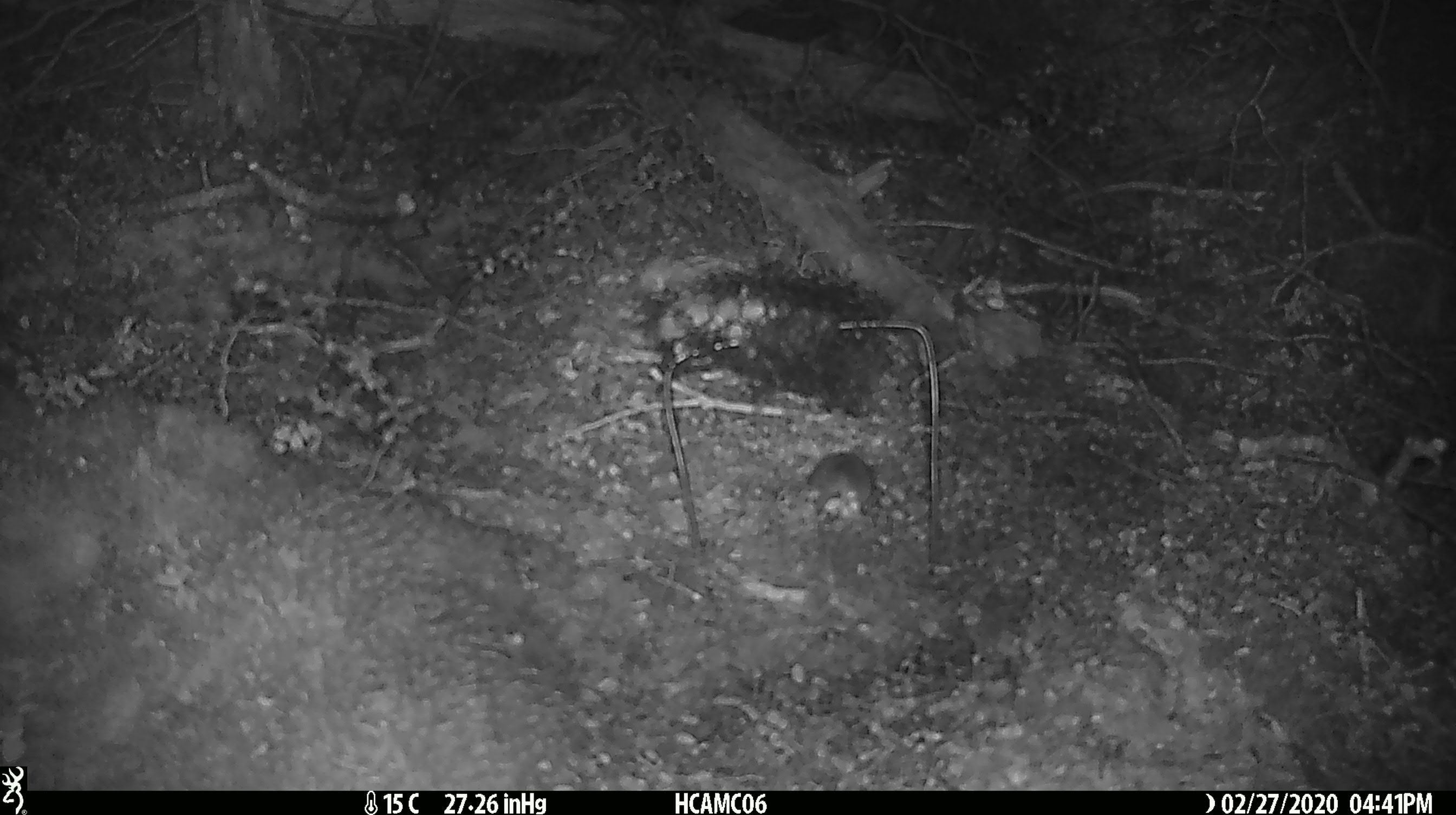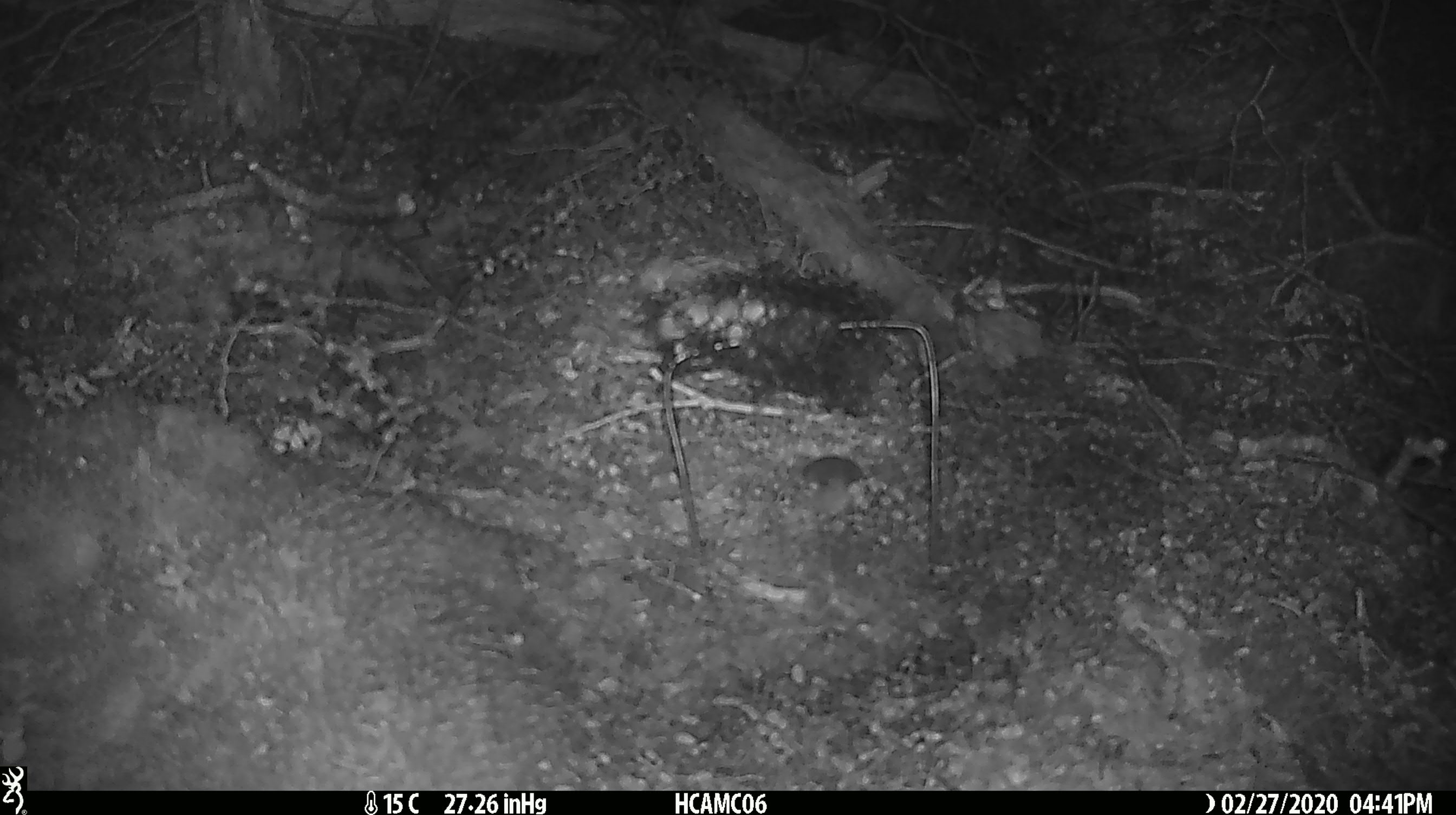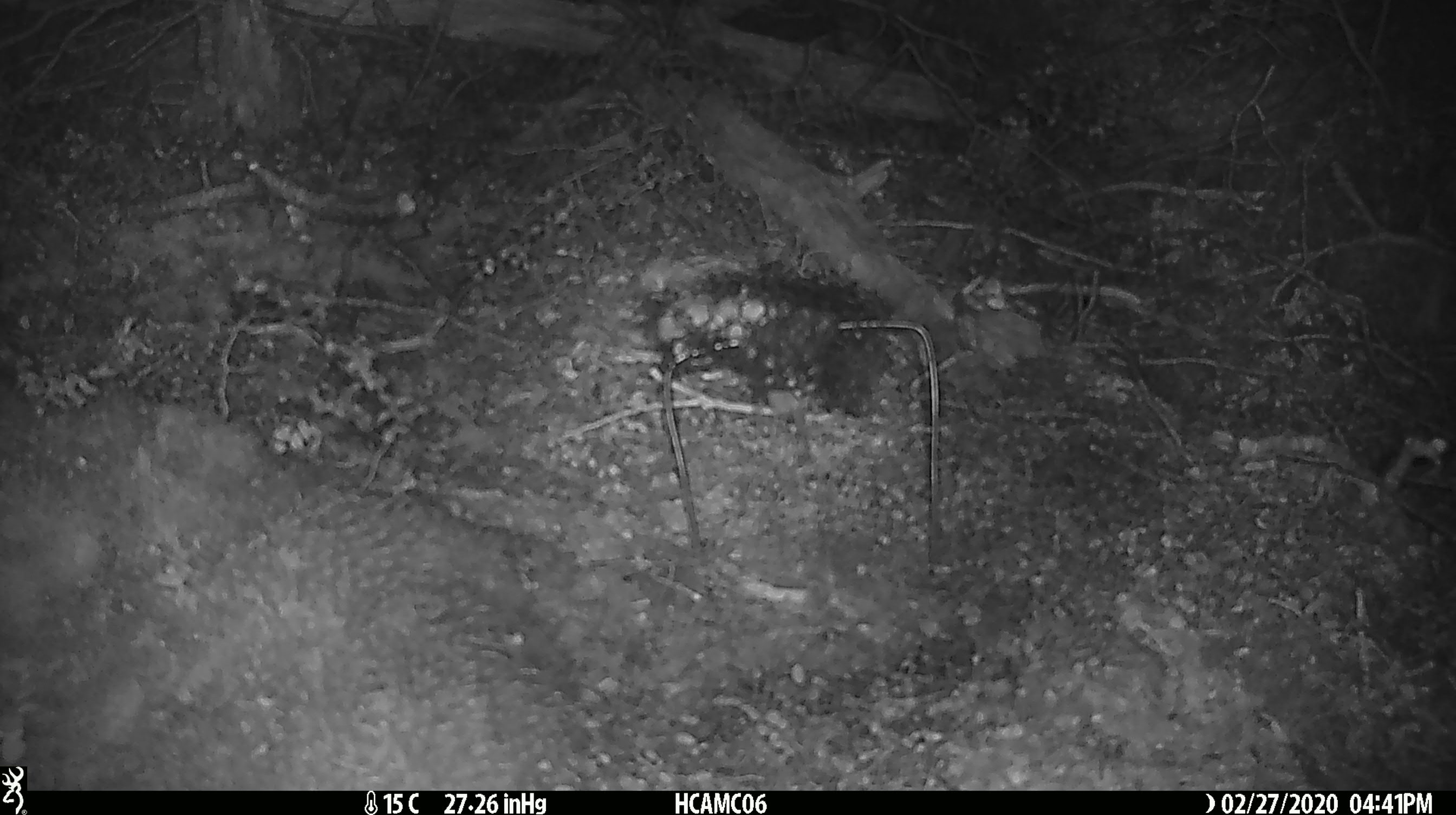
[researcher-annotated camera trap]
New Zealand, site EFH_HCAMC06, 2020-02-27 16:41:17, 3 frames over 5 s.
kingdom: Animalia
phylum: Chordata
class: Mammalia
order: Rodentia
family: Muridae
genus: Mus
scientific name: Mus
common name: mouse